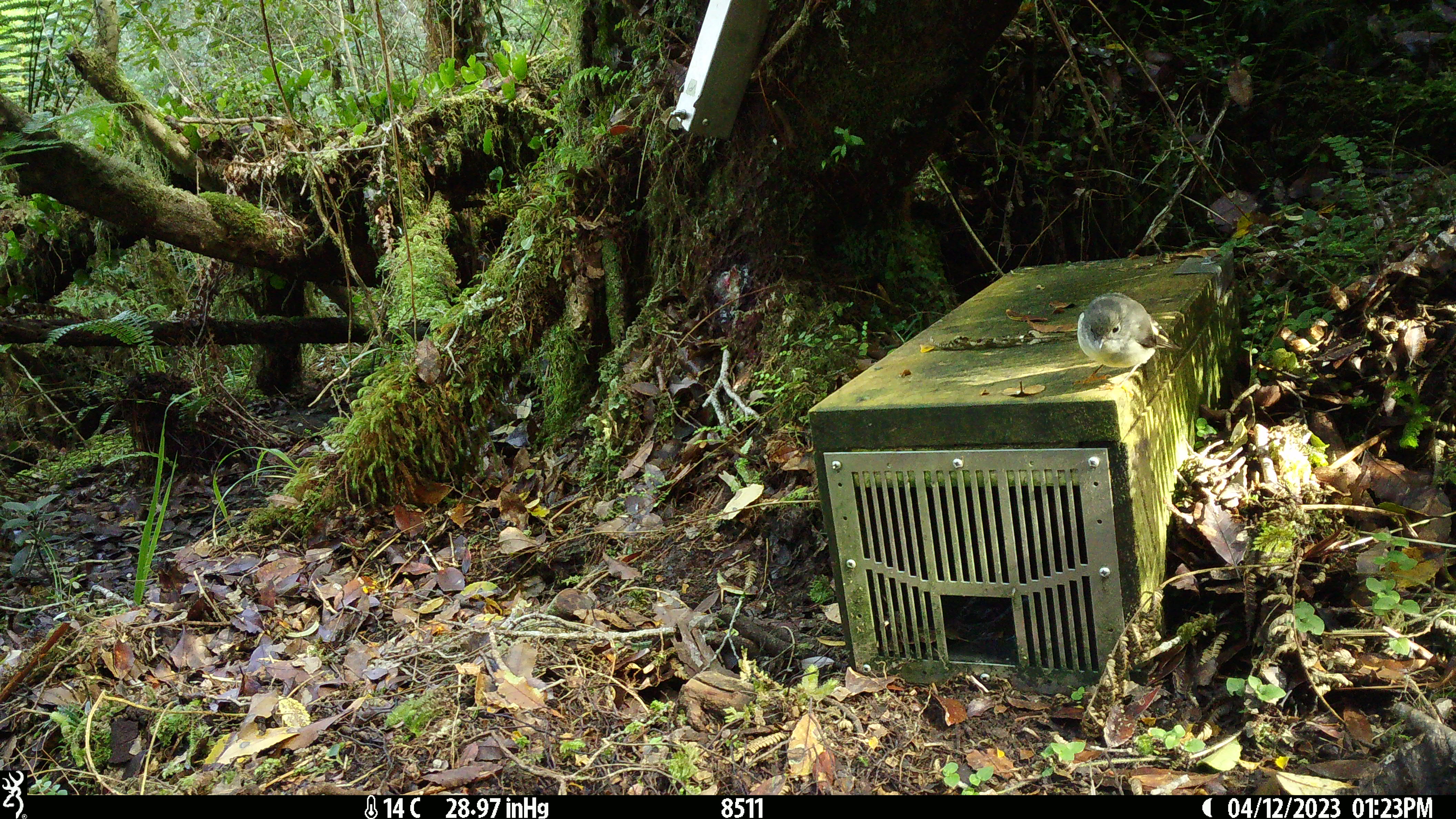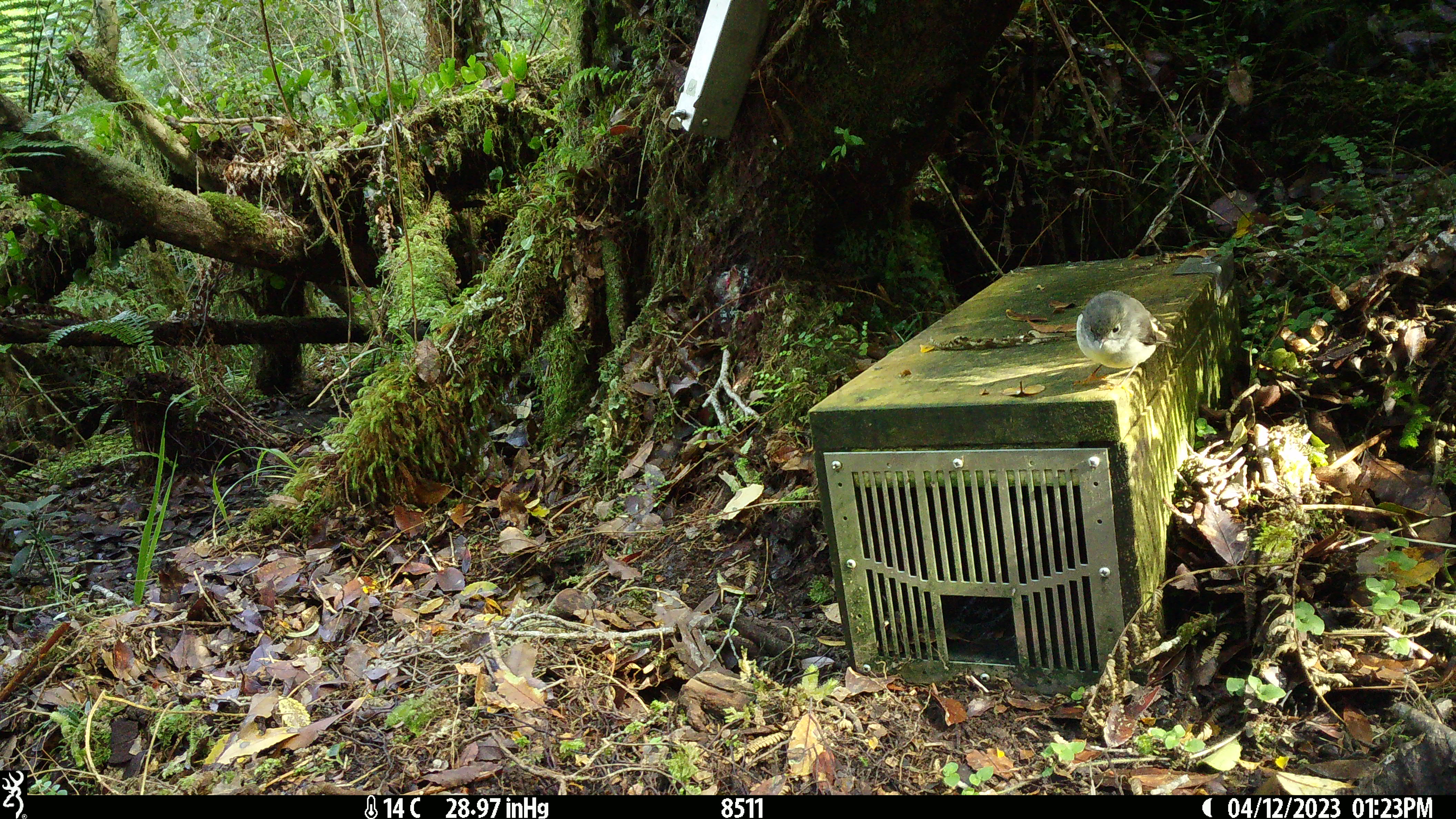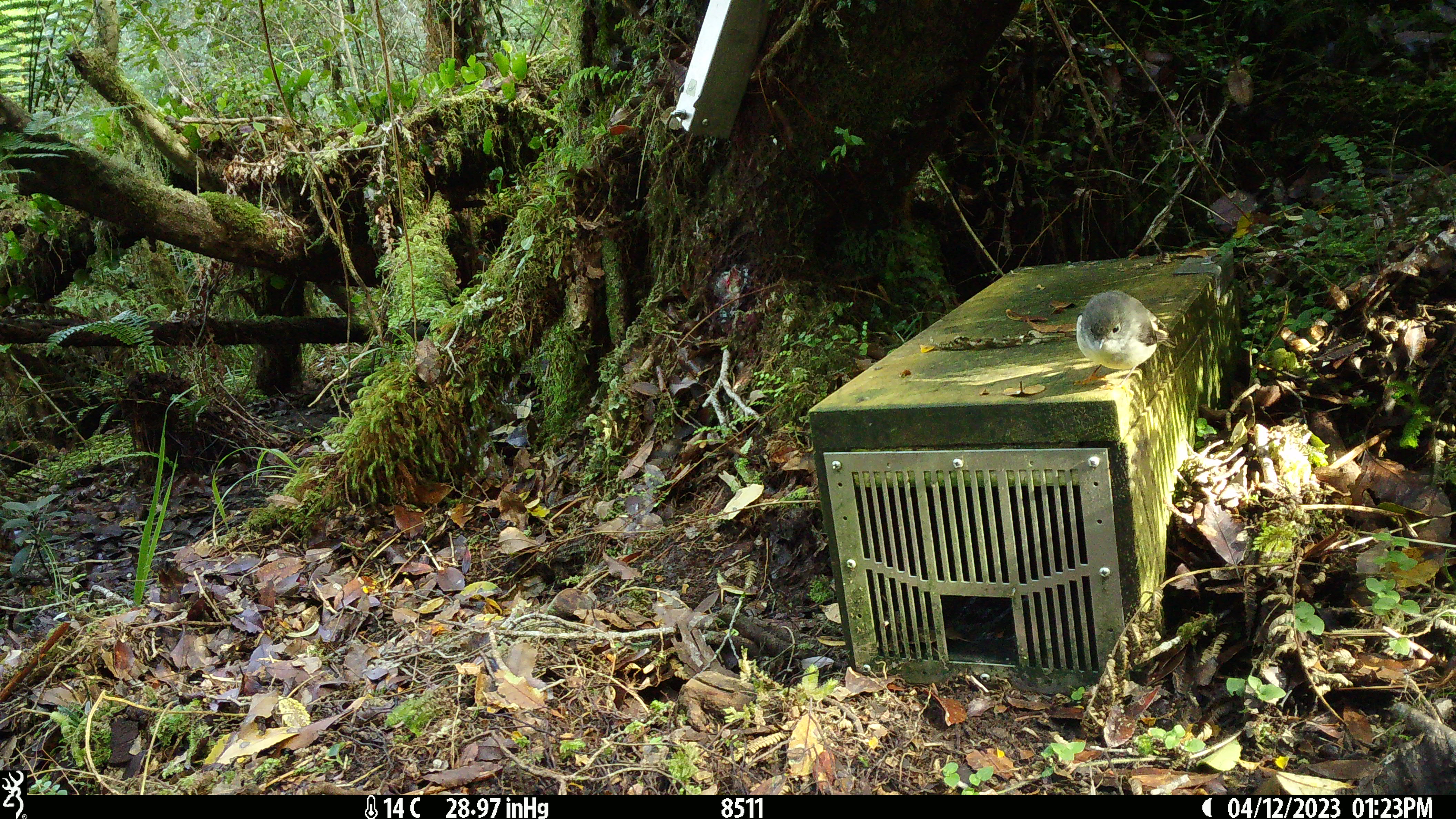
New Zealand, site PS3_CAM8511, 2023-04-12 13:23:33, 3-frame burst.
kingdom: Animalia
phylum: Chordata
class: Aves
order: Passeriformes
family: Petroicidae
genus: Petroica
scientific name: Petroica macrocephala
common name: tomtit